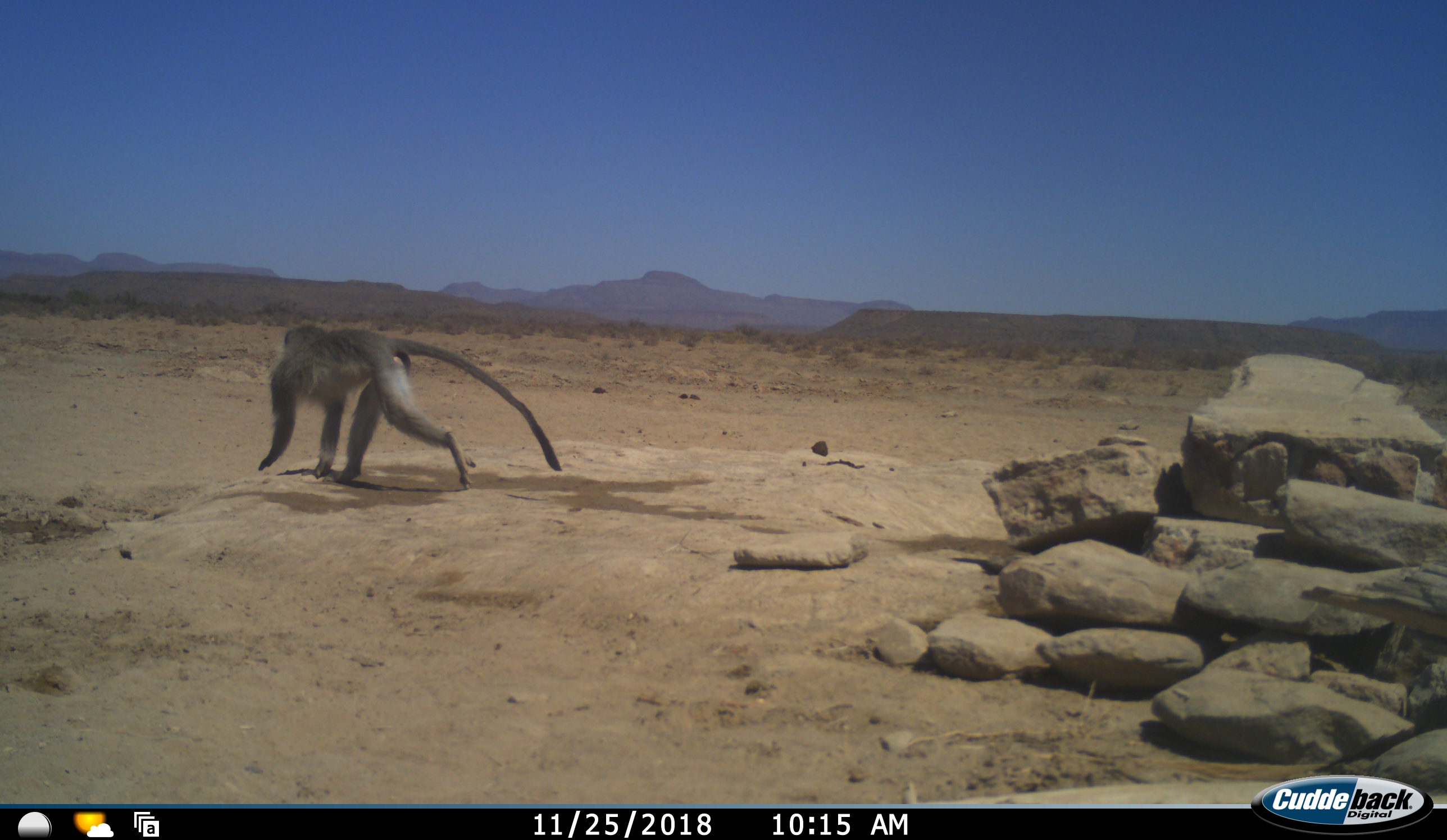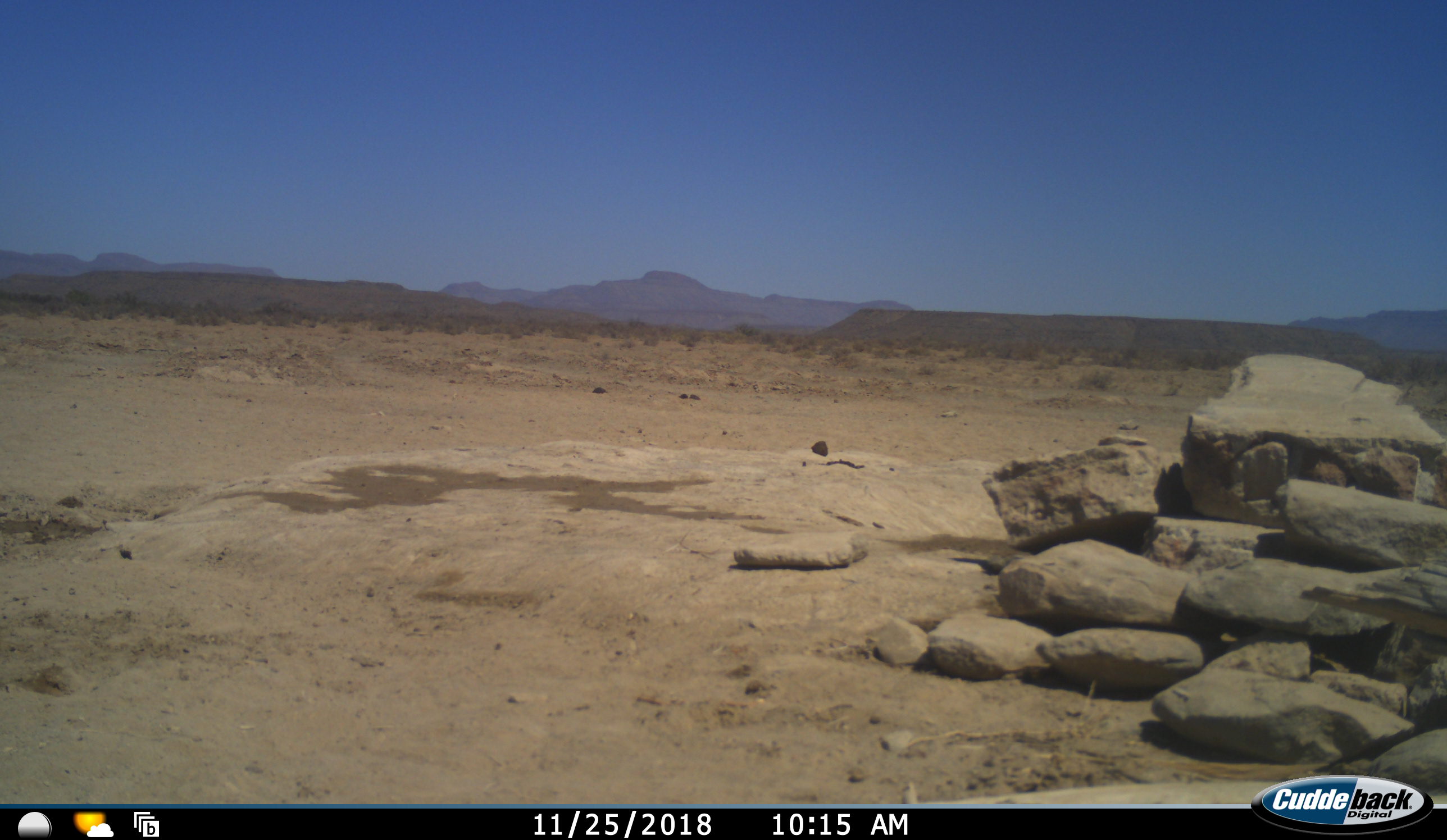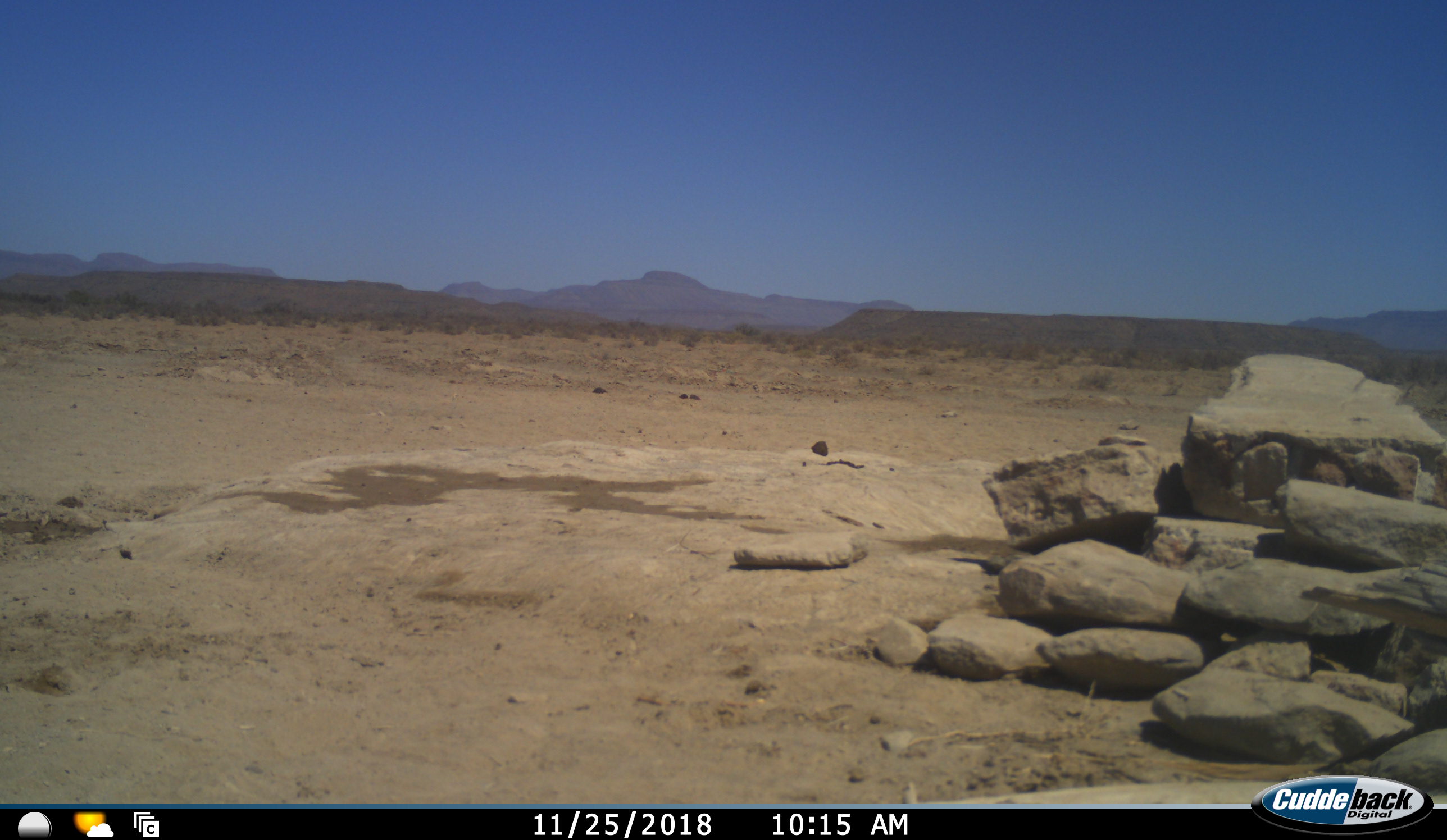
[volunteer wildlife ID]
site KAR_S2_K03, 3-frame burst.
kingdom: Animalia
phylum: Chordata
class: Mammalia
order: Primates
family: Cercopithecidae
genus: Chlorocebus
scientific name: Chlorocebus pygerythrus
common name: vervet monkey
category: monkeyvervet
Monkeyvervet (vervet monkey) (Chlorocebus pygerythrus), count 1. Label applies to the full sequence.